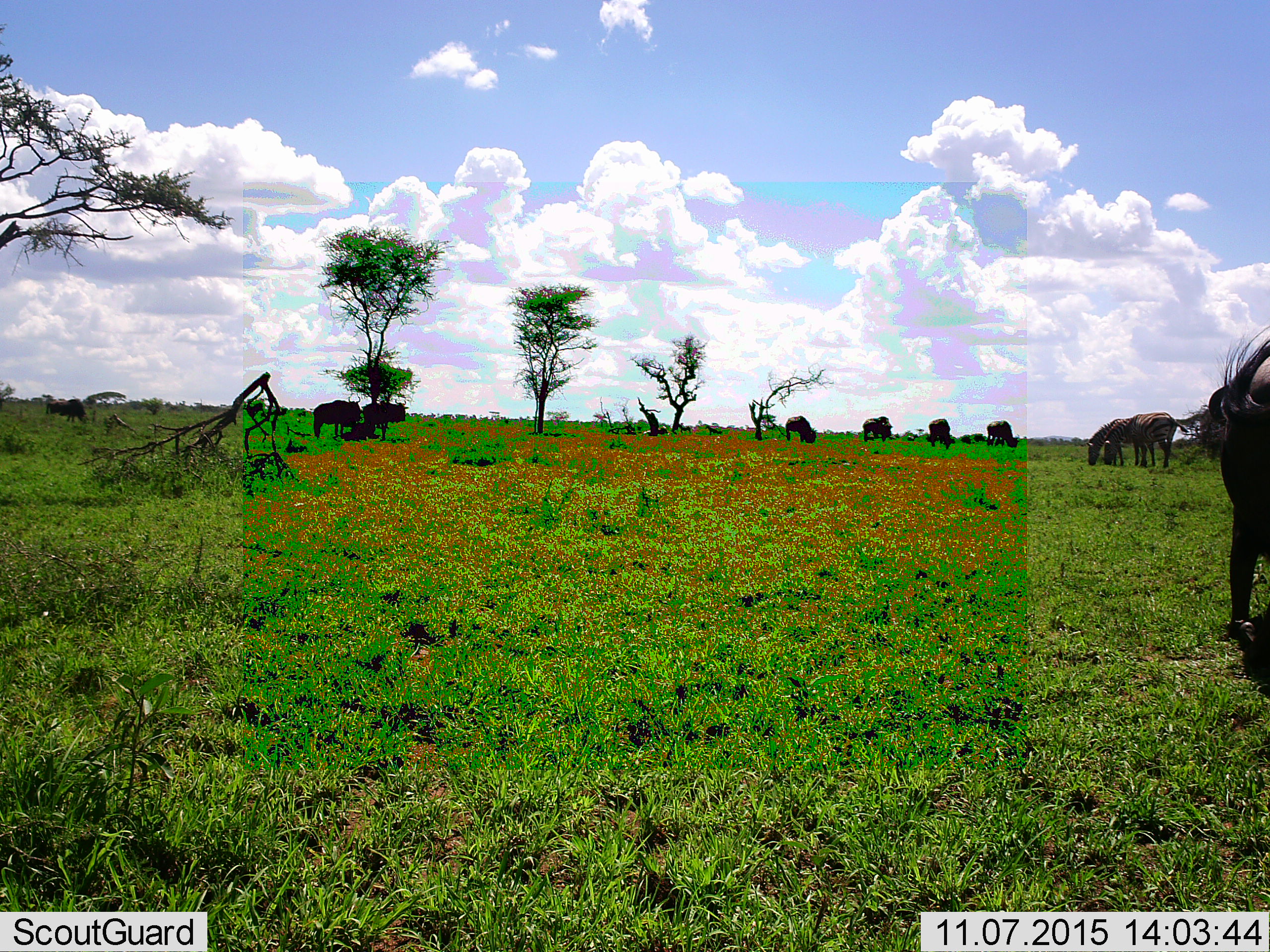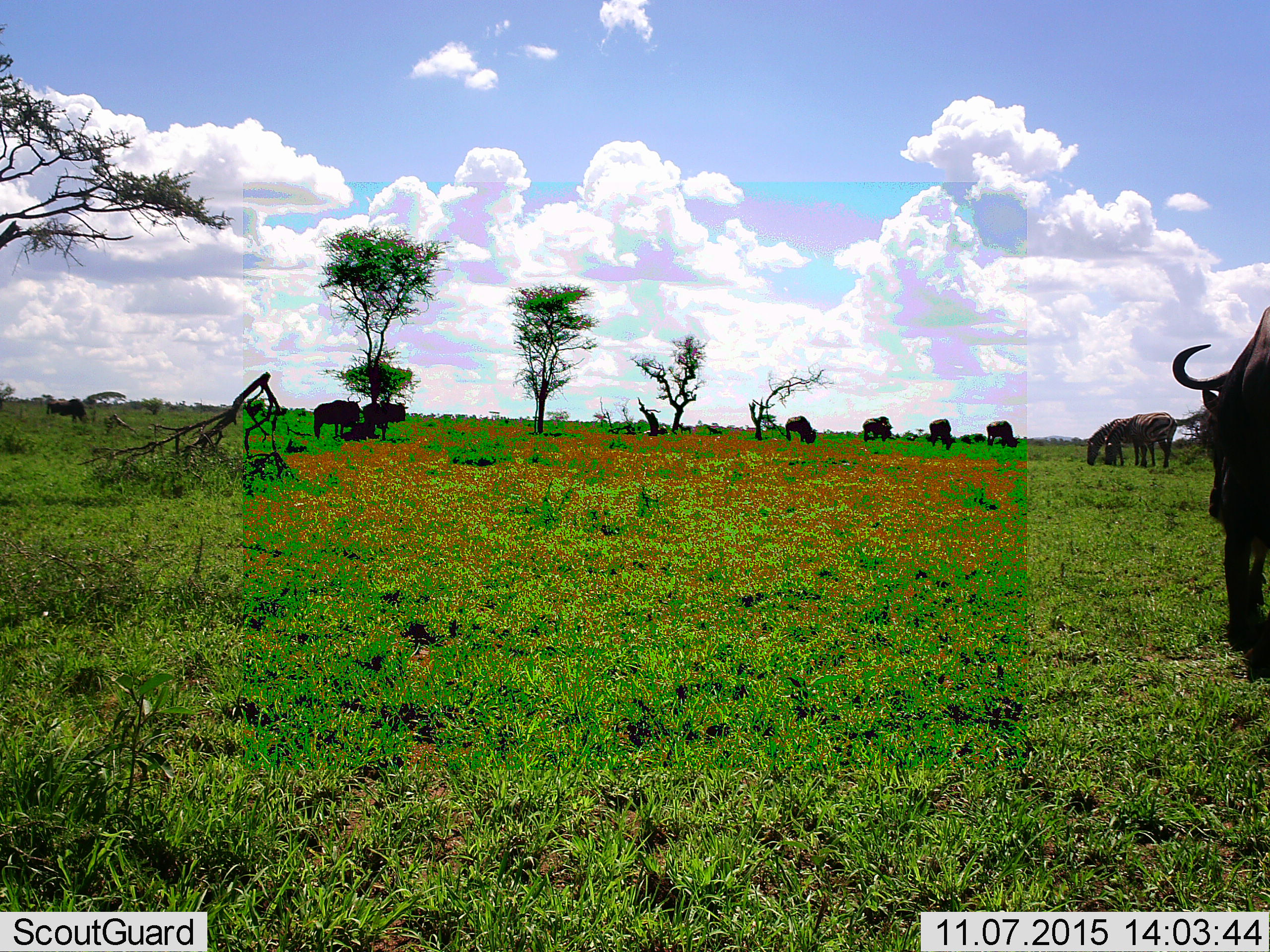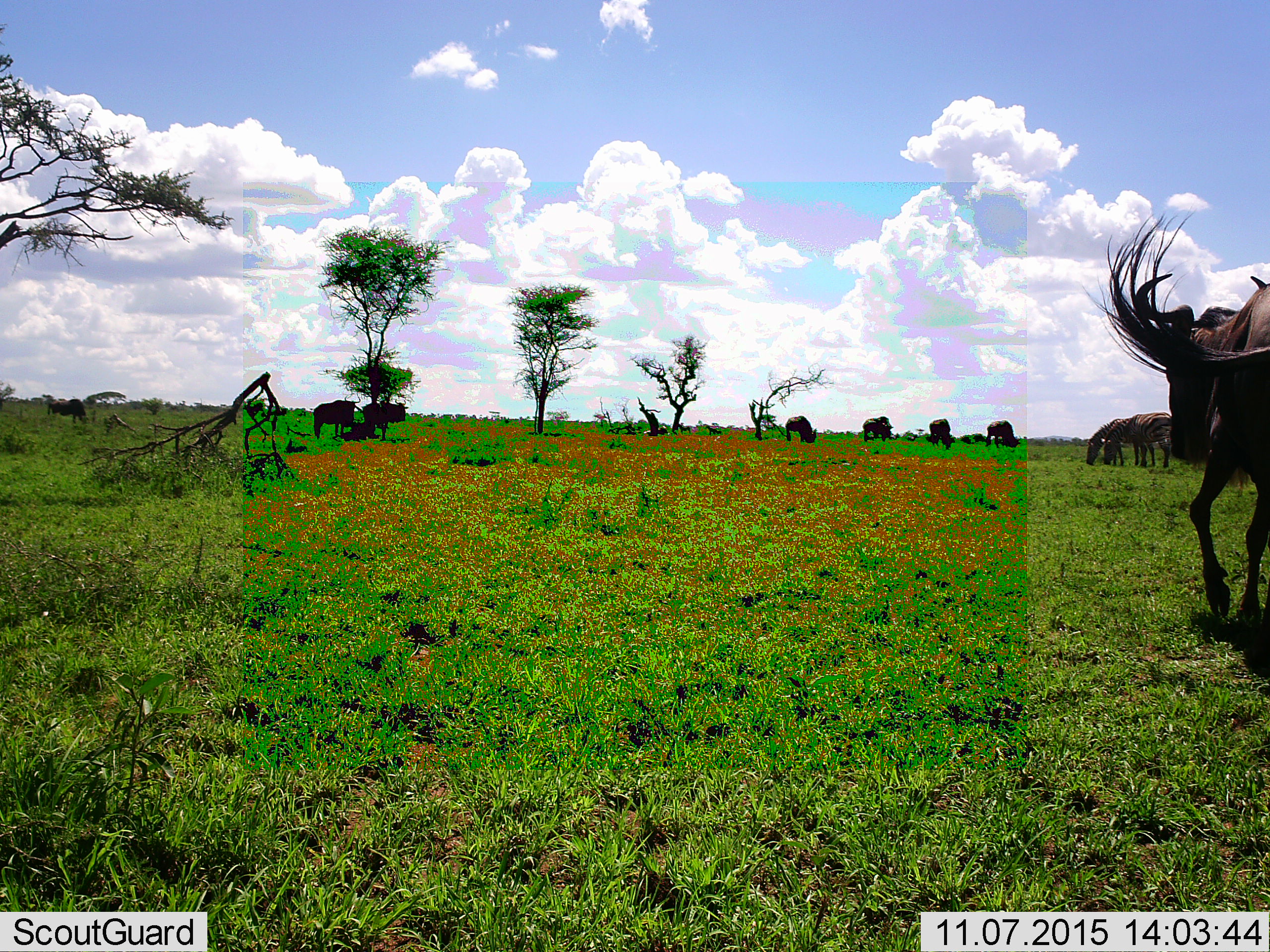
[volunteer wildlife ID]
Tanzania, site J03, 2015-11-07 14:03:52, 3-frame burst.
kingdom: Animalia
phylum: Chordata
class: Mammalia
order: Artiodactyla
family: Bovidae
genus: Connochaetes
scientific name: Connochaetes taurinus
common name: blue wildebeest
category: wildebeest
Wildebeest (blue wildebeest) (Connochaetes taurinus), count 8. Behavior (volunteer vote fractions): standing 43%, resting 14%, moving 29%, interacting 0%. Young present (vote fraction): 0%. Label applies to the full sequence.